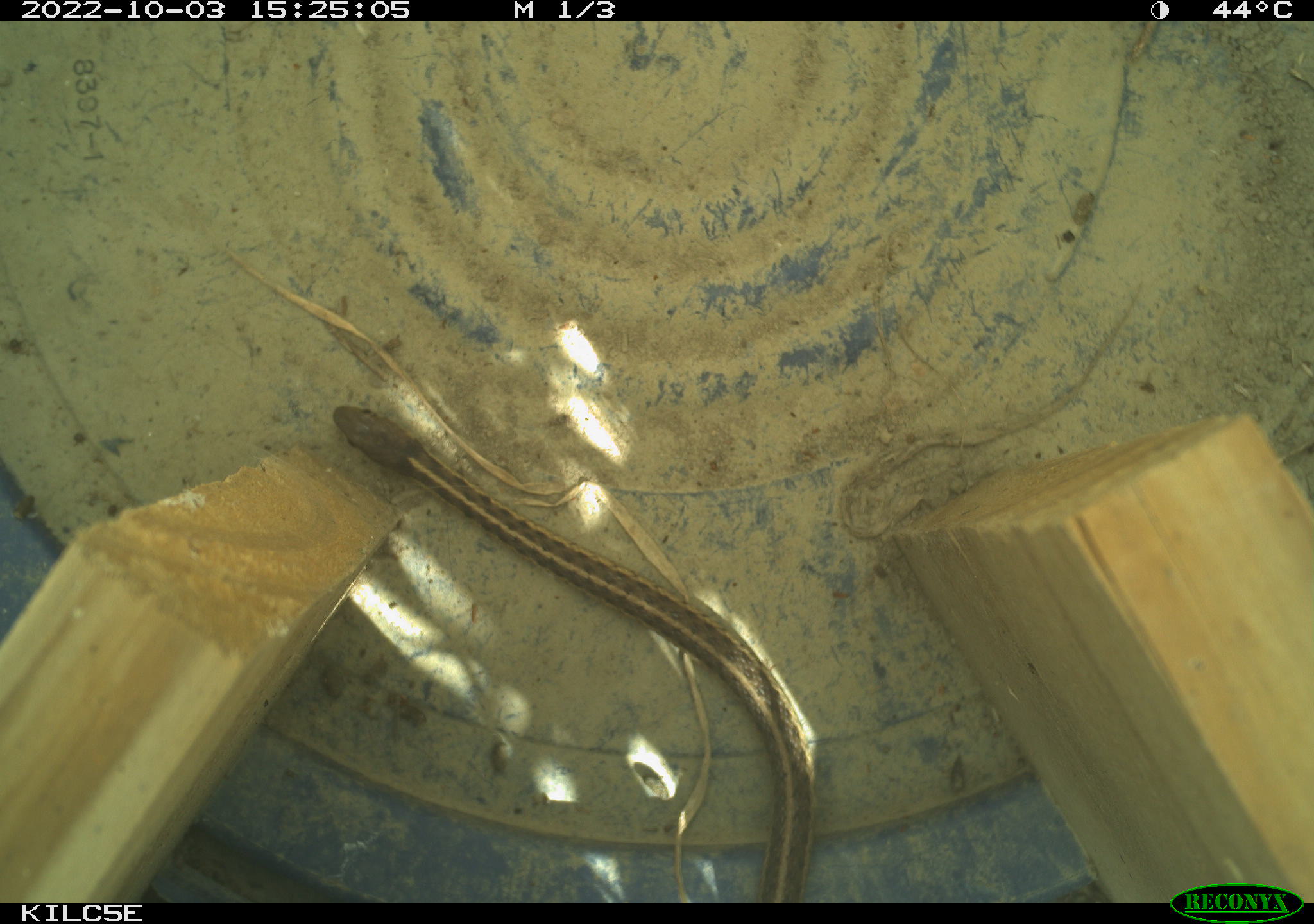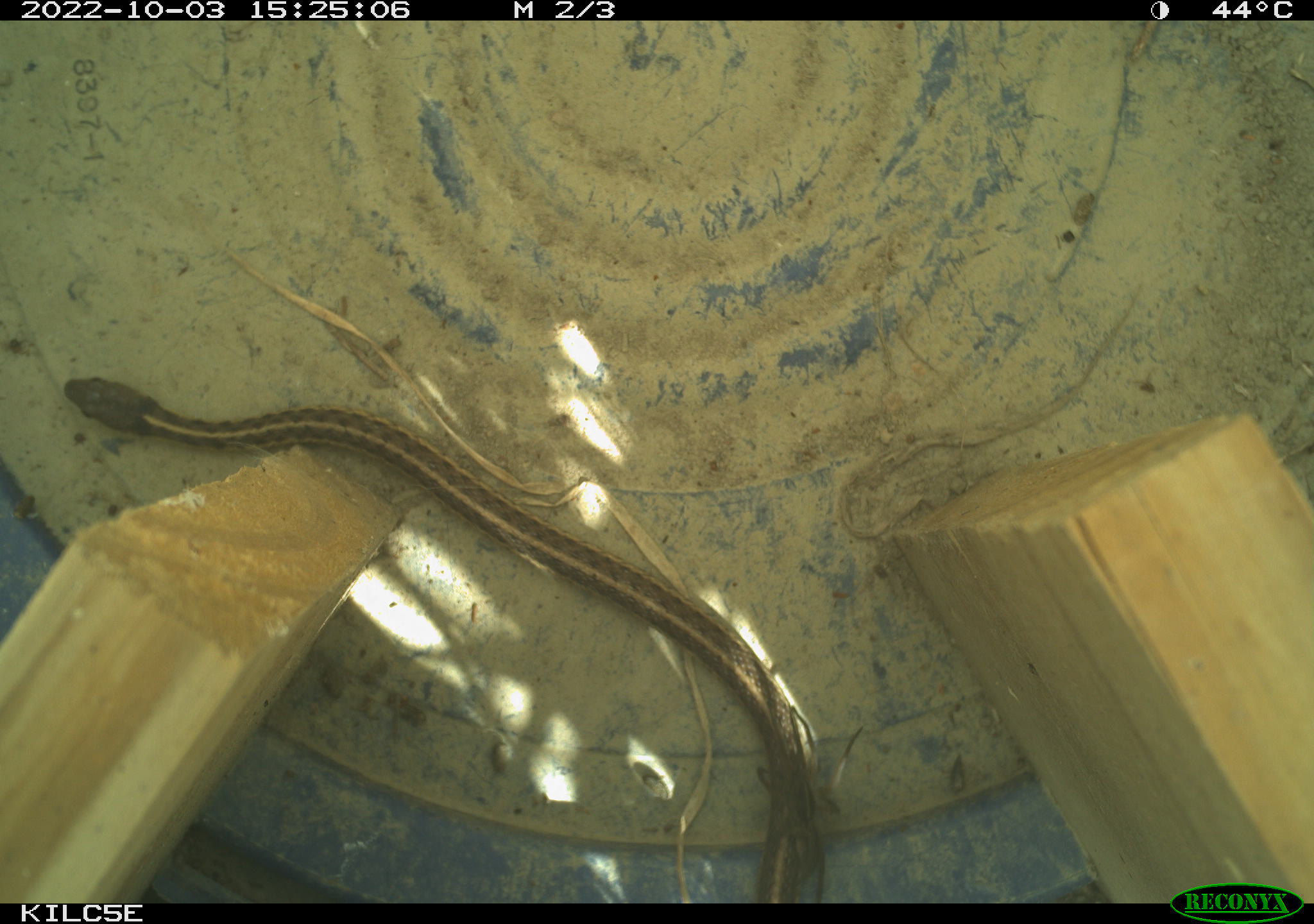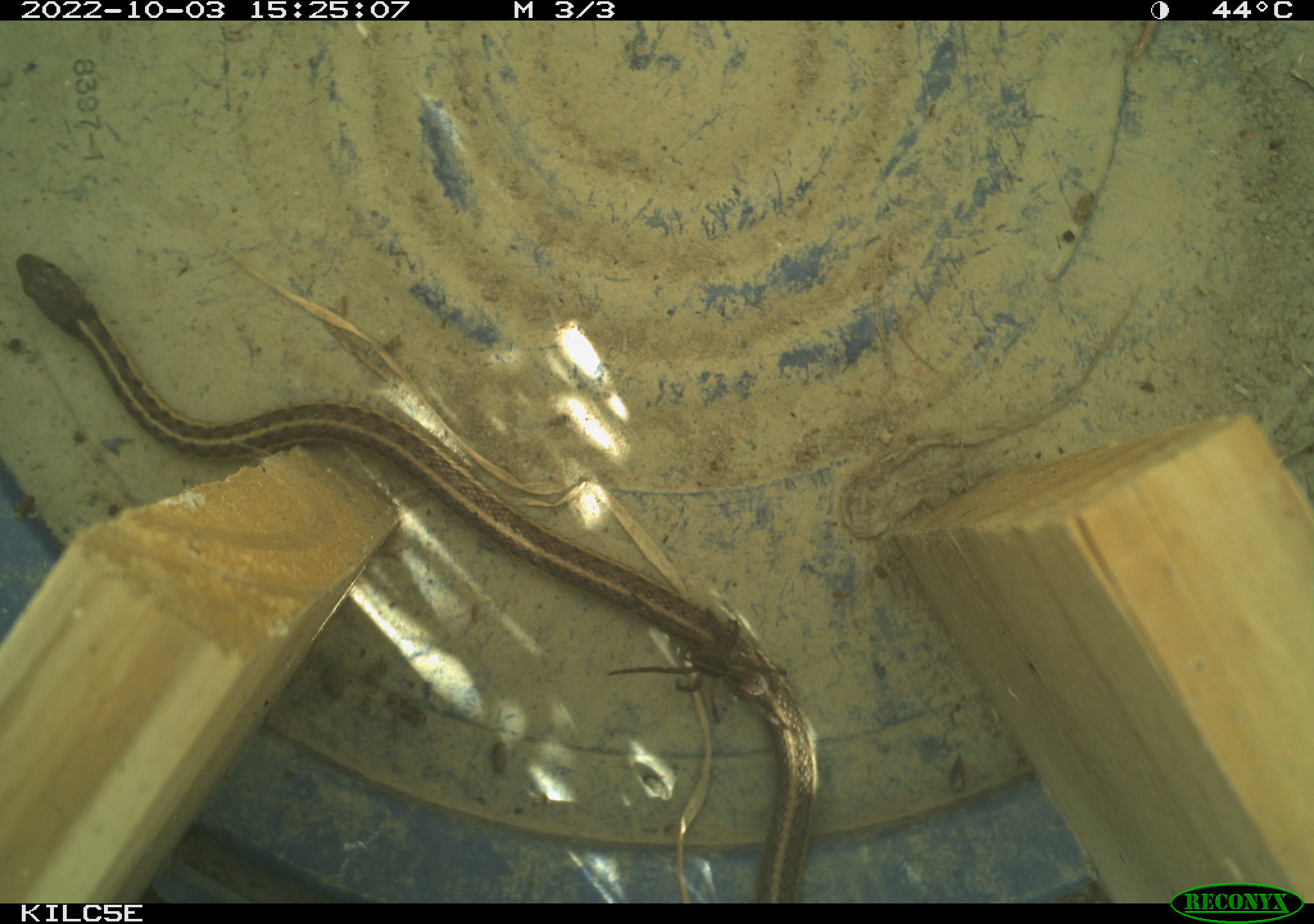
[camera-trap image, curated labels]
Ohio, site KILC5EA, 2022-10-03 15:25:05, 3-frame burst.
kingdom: Animalia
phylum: Chordata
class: Reptilia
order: Squamata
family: Colubridae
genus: Thamnophis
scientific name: Thamnophis sirtalis sirtalis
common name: eastern gartersnake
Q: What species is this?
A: Eastern gartersnake (Thamnophis sirtalis sirtalis).